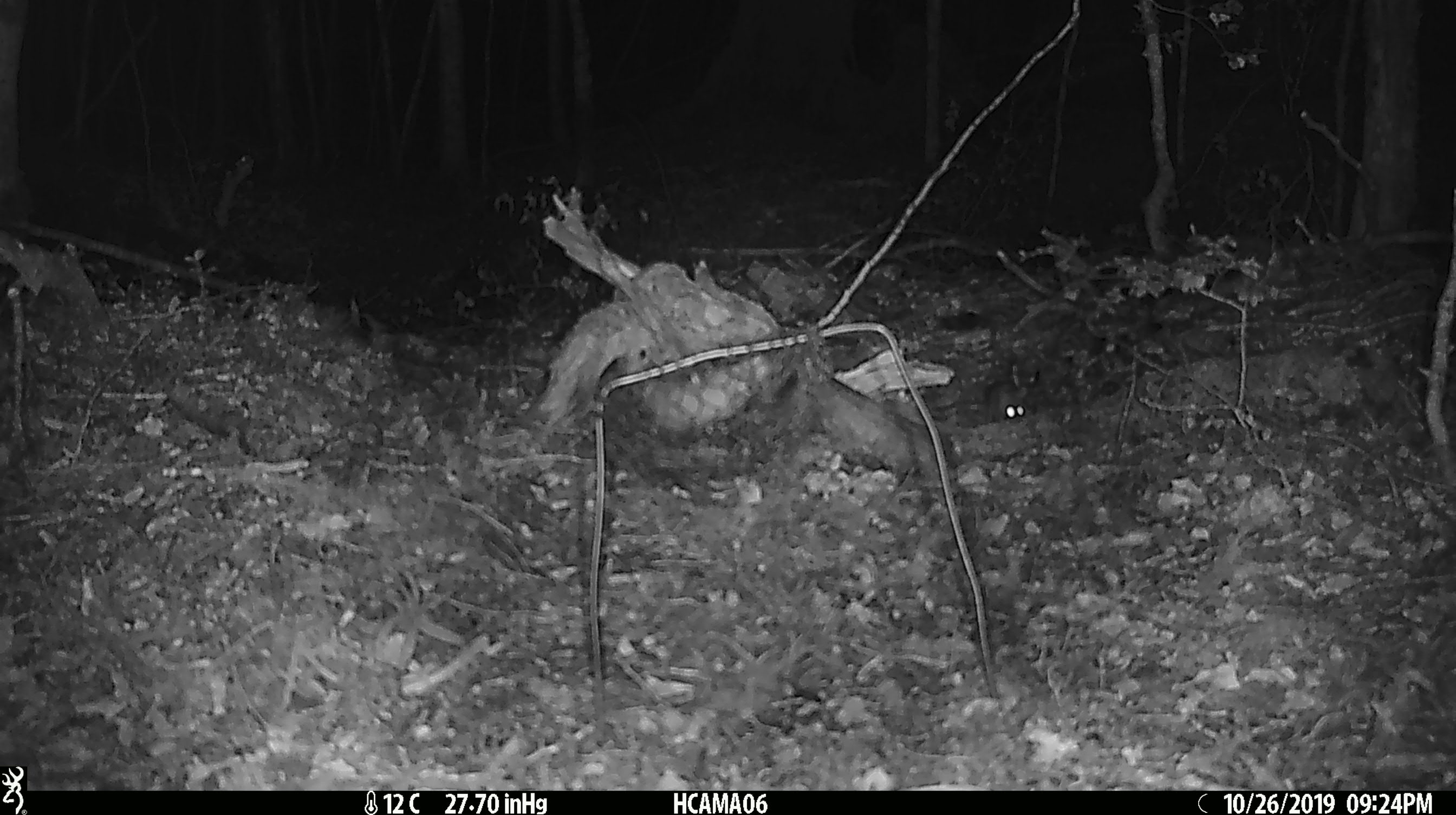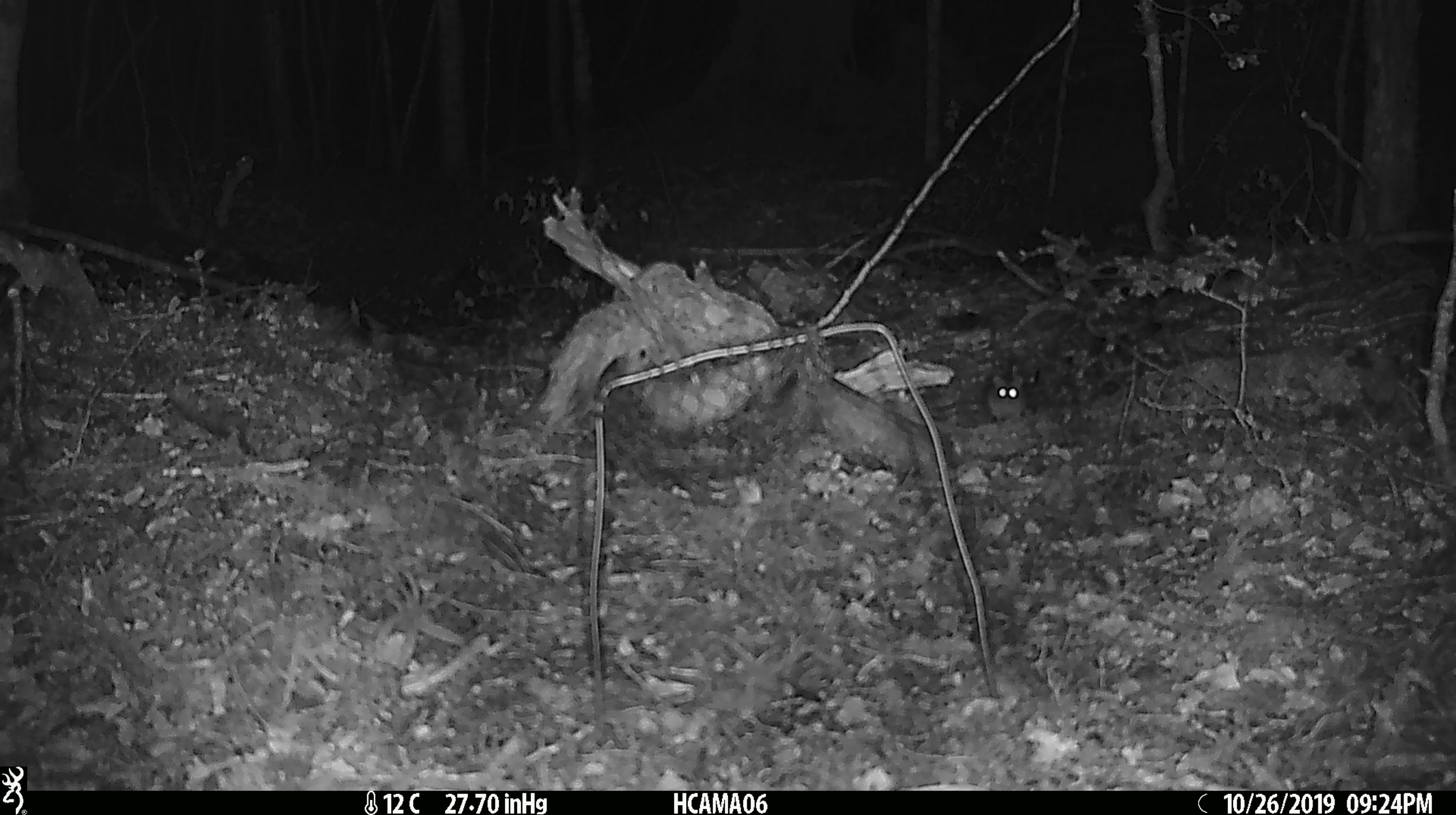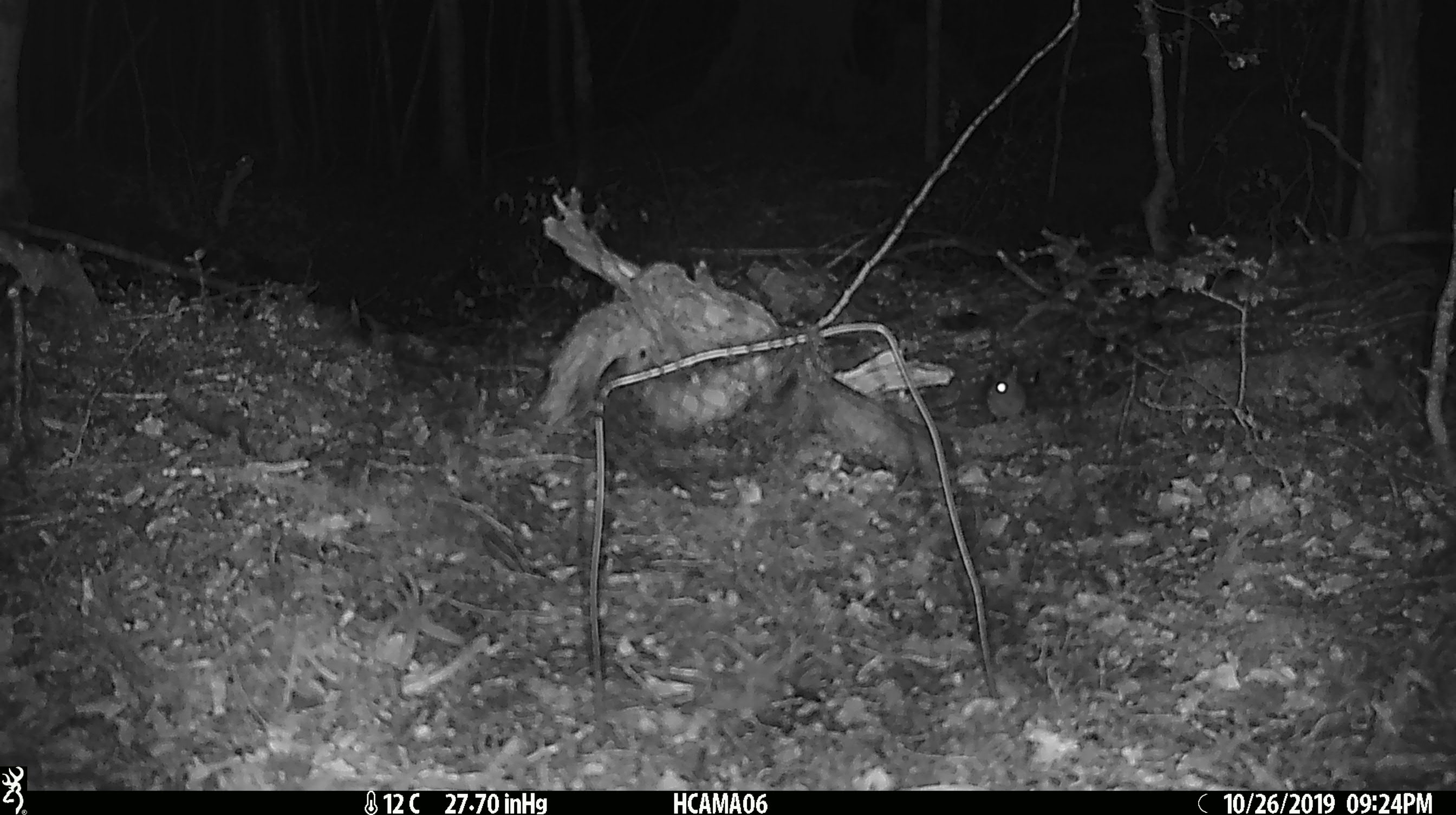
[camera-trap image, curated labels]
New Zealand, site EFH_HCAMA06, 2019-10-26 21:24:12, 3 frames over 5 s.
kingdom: Animalia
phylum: Chordata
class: Mammalia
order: Rodentia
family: Muridae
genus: Mus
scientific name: Mus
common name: mouse